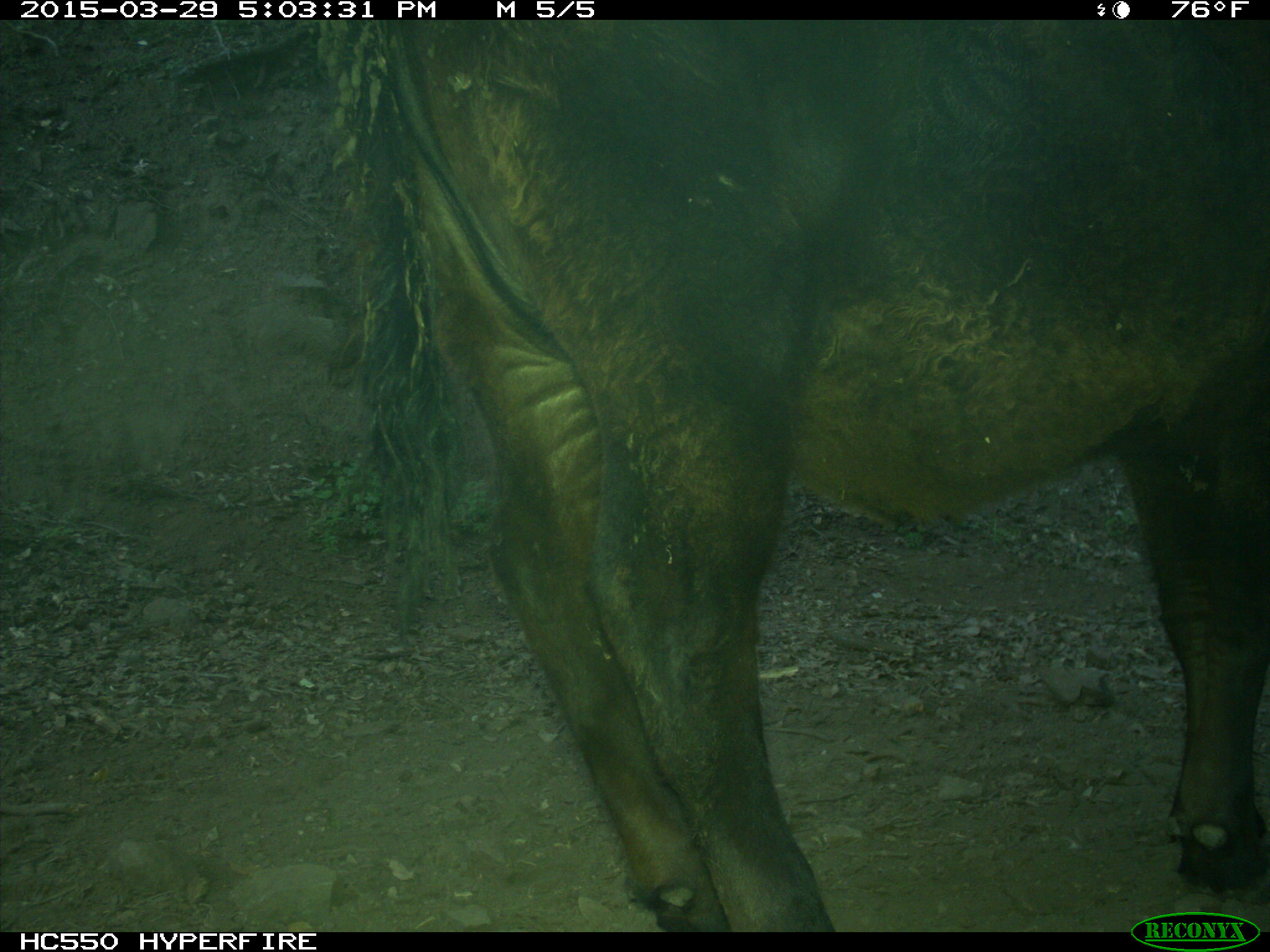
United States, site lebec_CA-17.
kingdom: Animalia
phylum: Chordata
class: Mammalia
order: Artiodactyla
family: Bovidae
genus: Bos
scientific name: Bos taurus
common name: domestic cow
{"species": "Bos taurus (domestic cow)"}